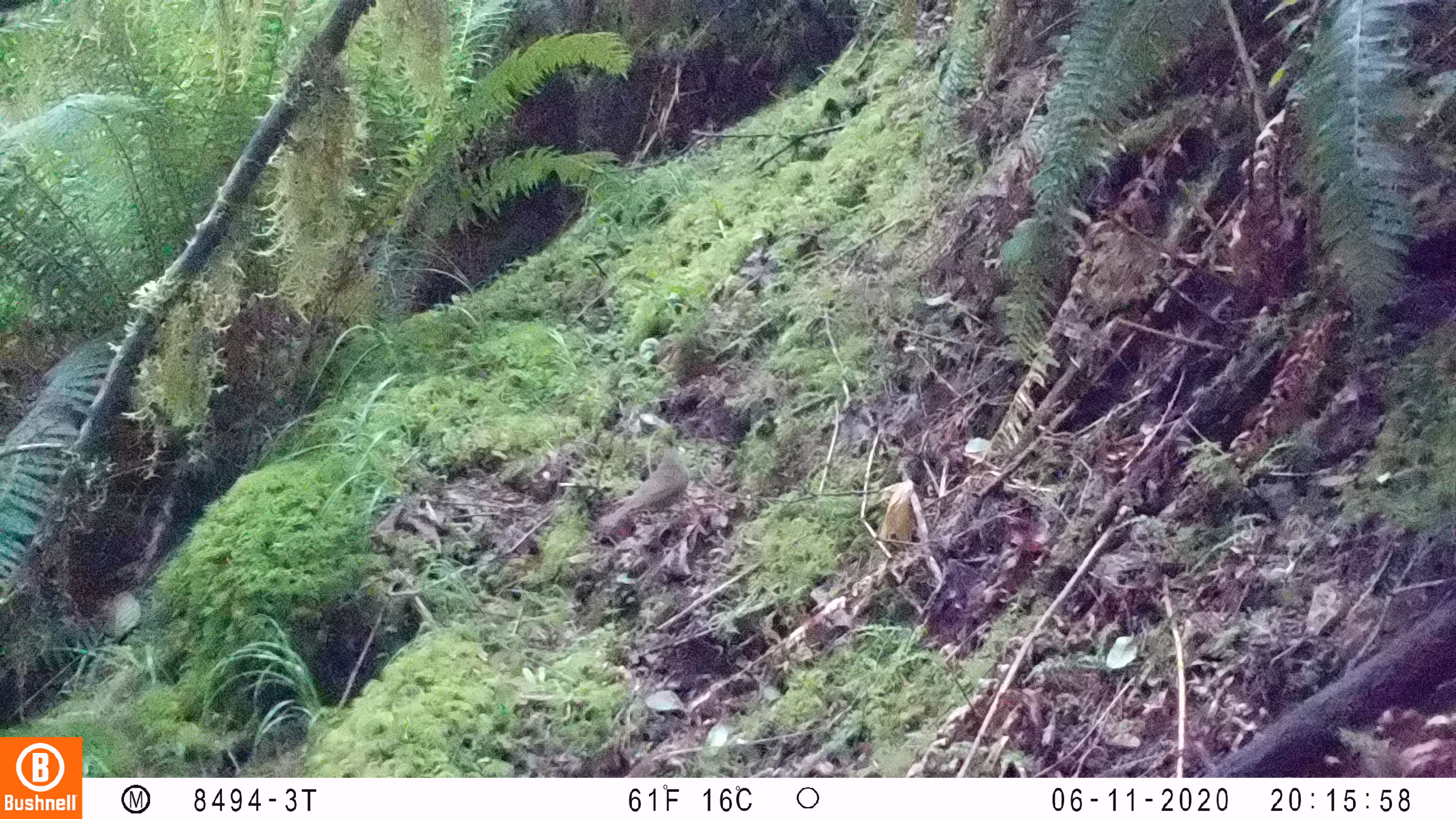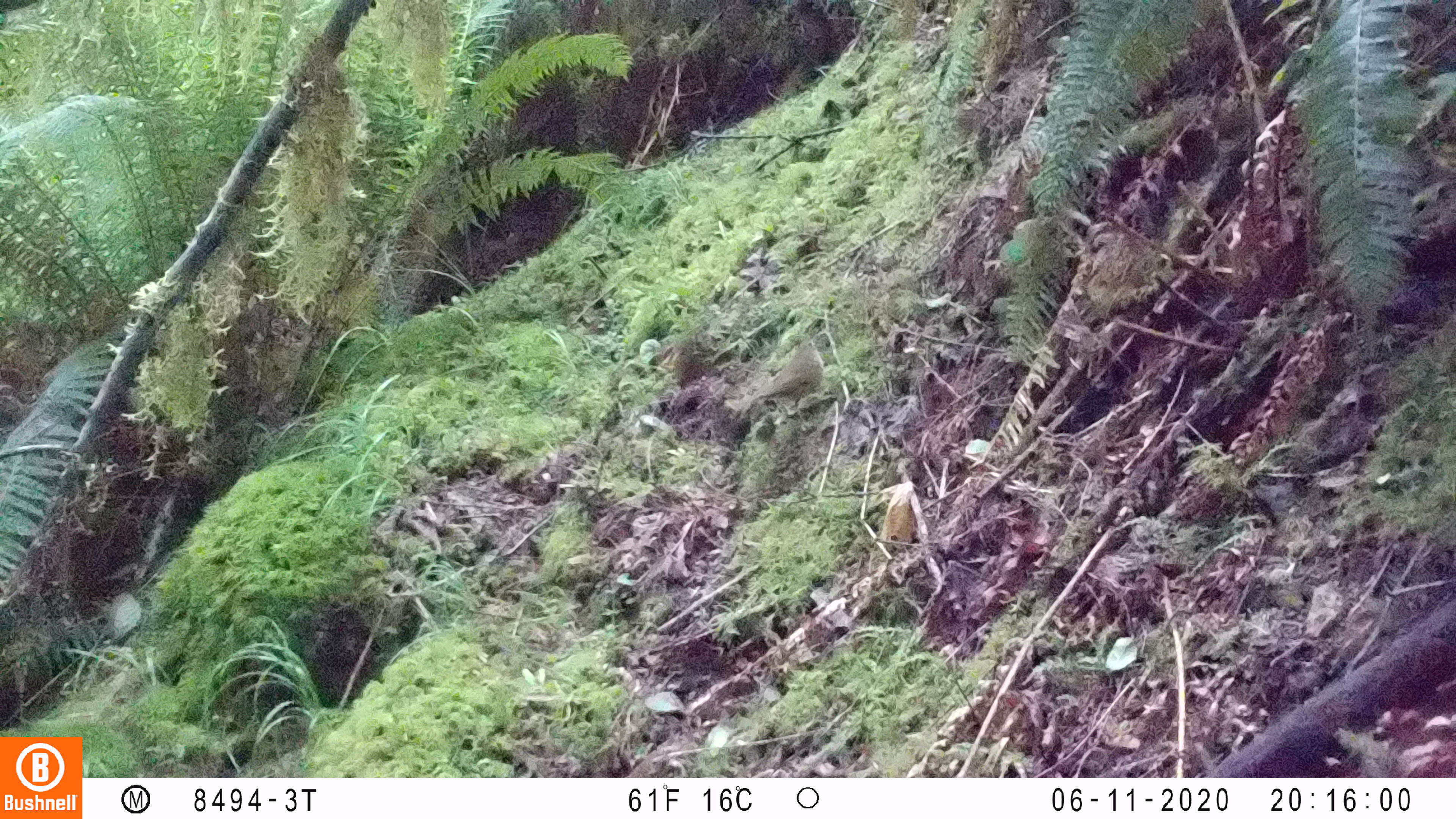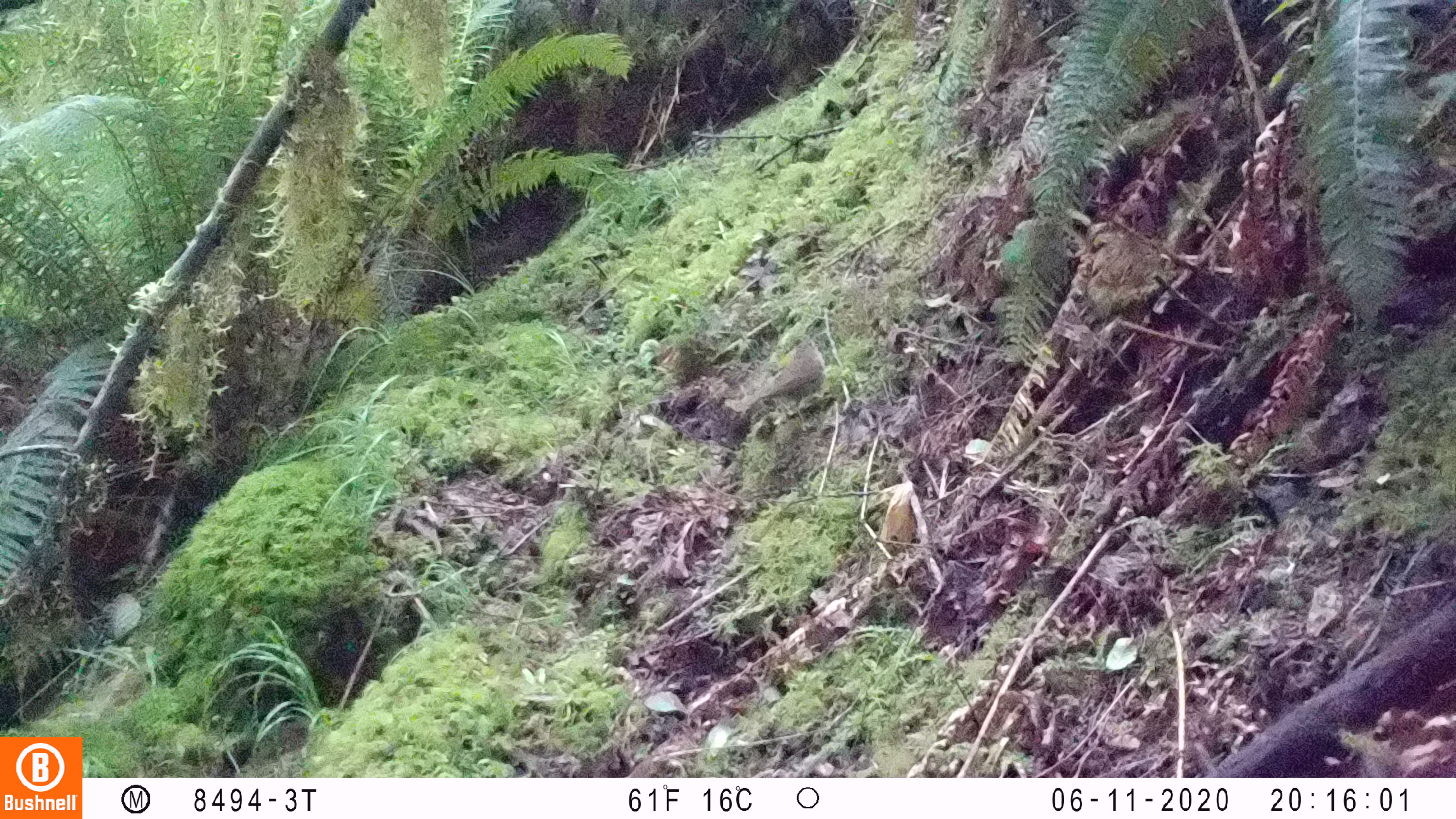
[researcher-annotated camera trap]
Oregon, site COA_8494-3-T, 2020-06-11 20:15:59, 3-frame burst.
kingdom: Animalia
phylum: Chordata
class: Aves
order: Passeriformes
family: Turdidae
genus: Catharus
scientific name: Catharus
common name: brown thrushes and nightingale-thrushes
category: catharus species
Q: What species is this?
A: Catharus species (brown thrushes and nightingale-thrushes) (Catharus).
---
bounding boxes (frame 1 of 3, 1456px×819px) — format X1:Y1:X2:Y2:
catharus species: 601:443:697:527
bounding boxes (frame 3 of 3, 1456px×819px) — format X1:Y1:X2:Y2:
catharus species: 728:332:830:415